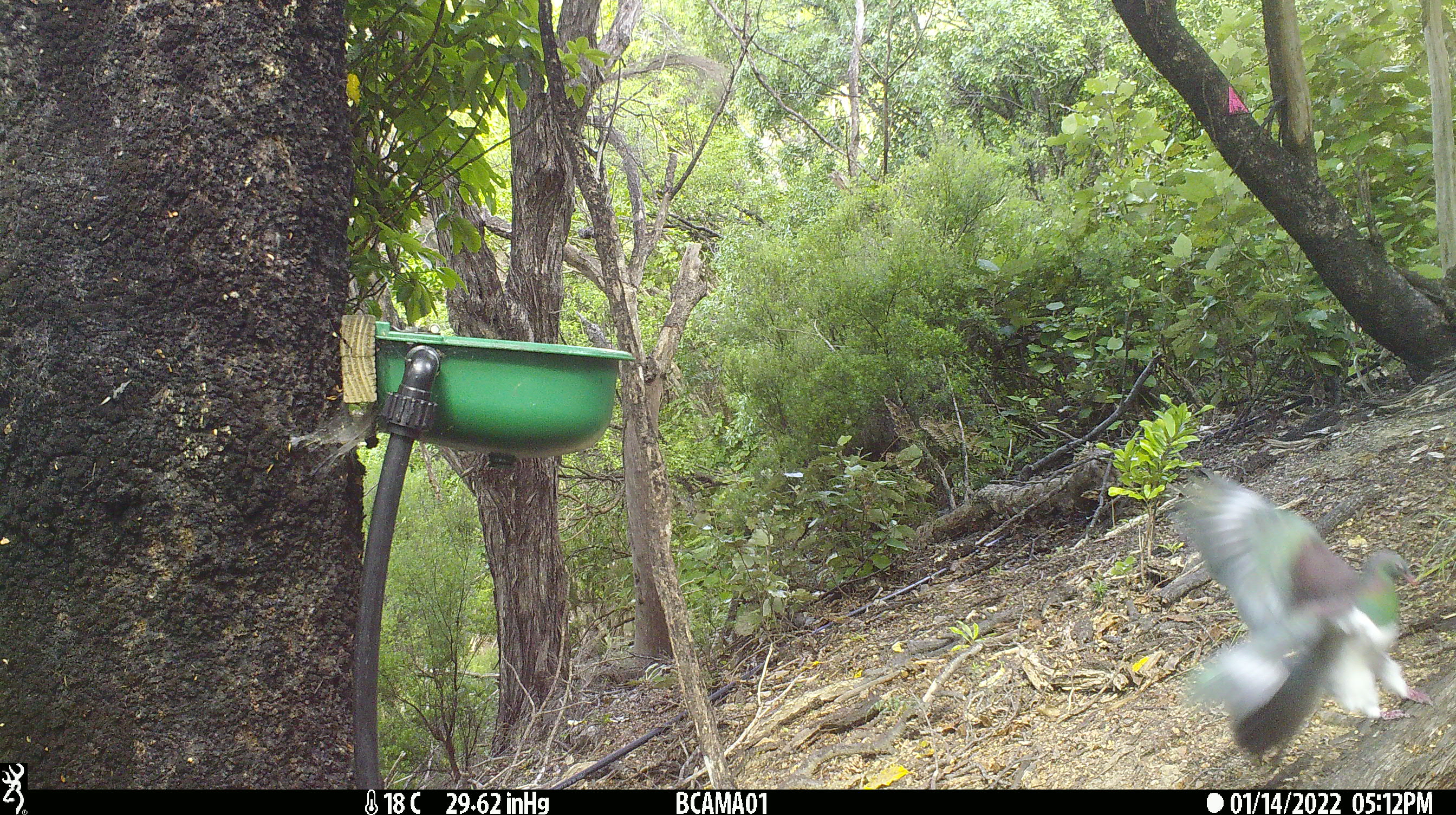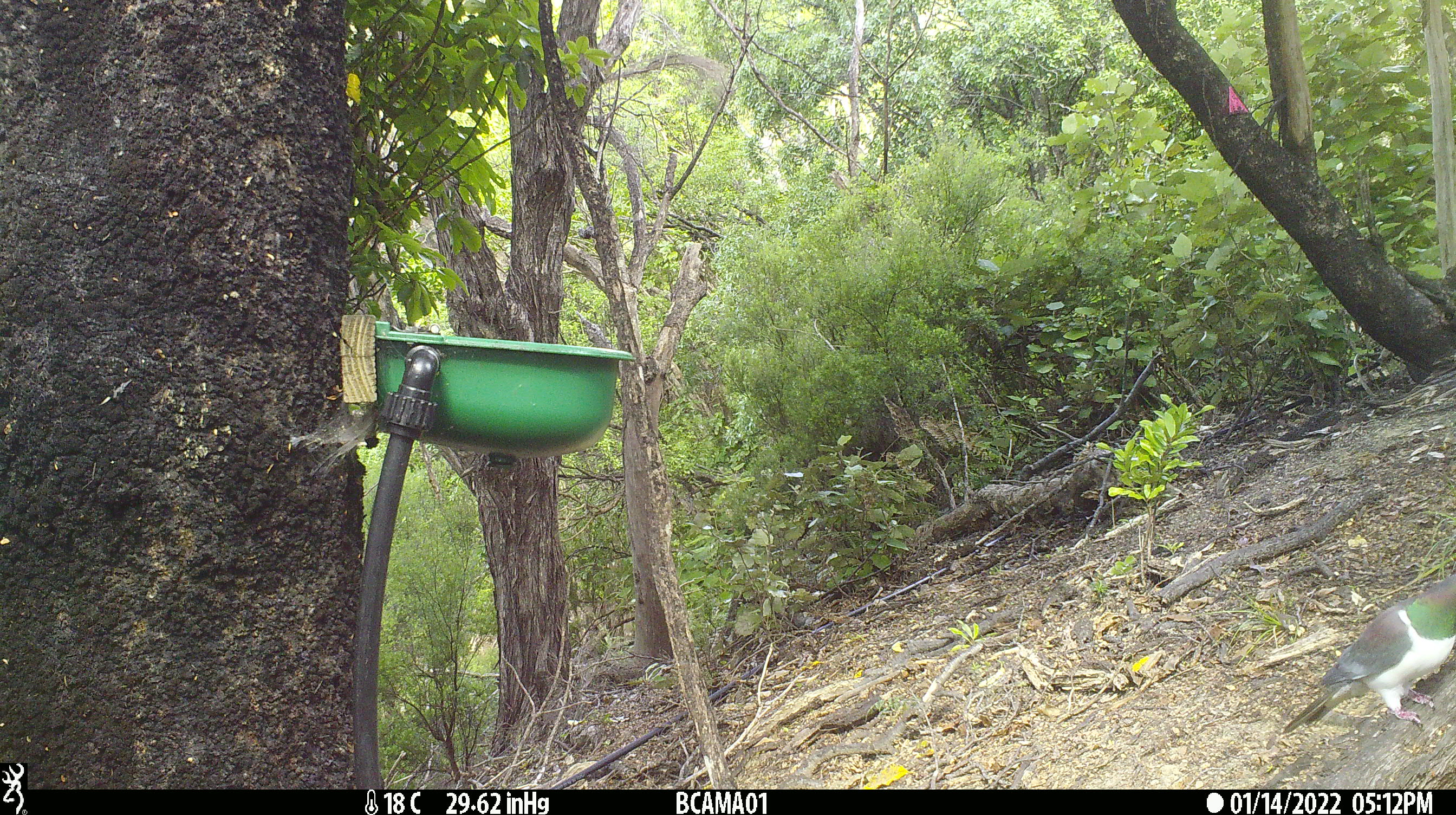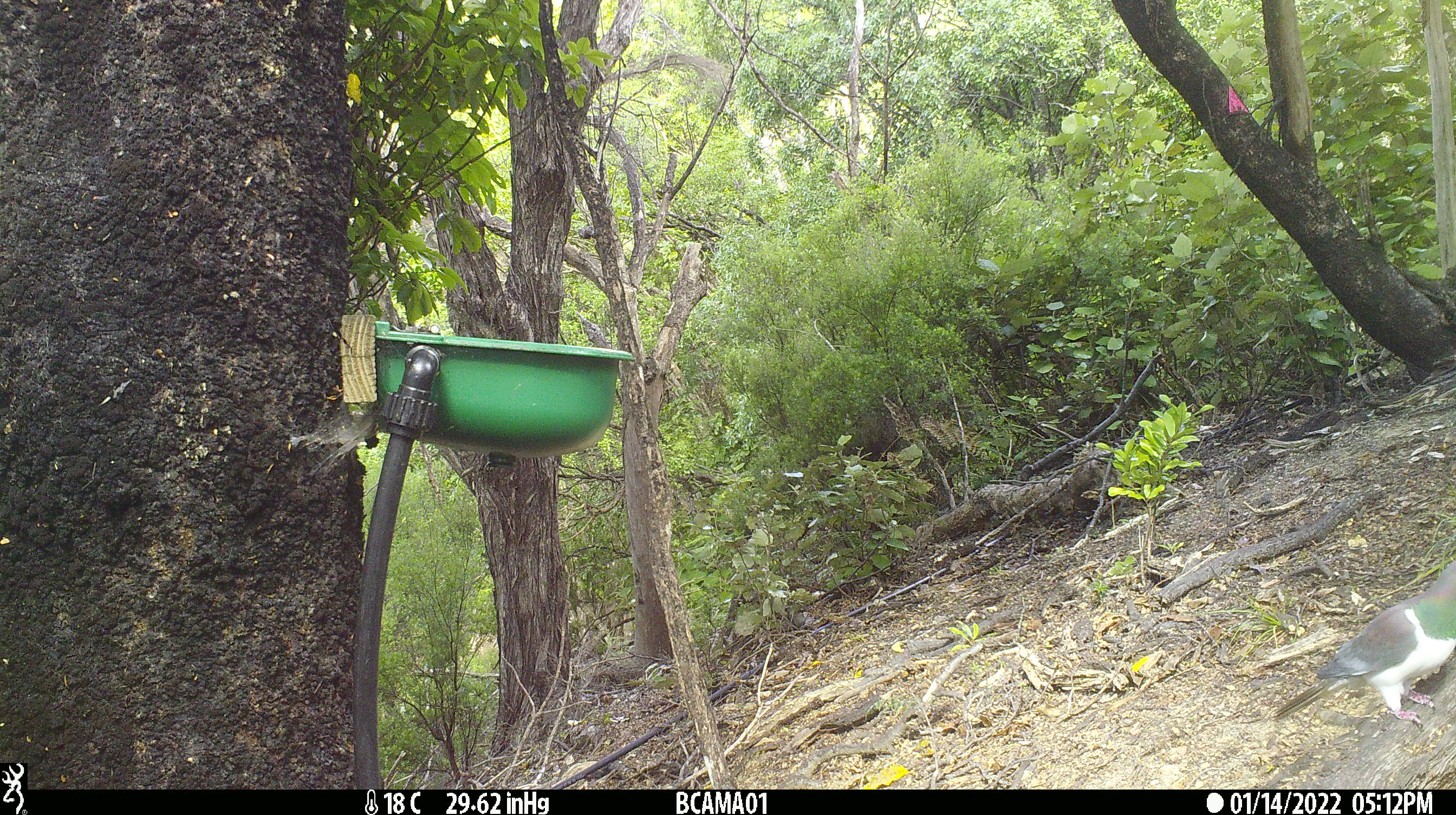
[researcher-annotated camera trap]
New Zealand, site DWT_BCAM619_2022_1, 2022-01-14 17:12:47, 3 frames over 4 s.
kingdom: Animalia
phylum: Chordata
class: Aves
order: Columbiformes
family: Columbidae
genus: Hemiphaga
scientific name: Hemiphaga novaeseelandiae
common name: new zealand pigeon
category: kereru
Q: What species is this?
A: Kereru (new zealand pigeon) (Hemiphaga novaeseelandiae).